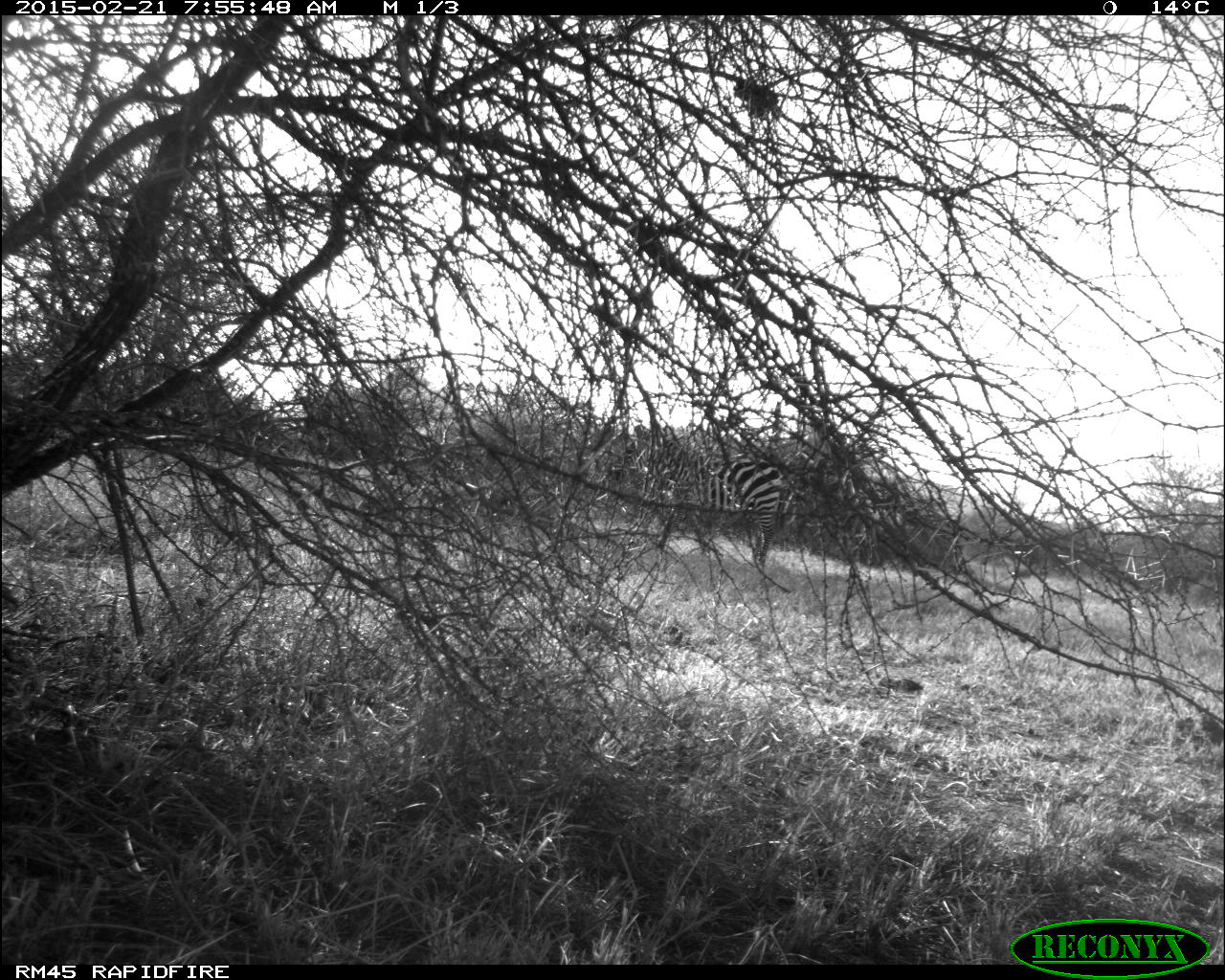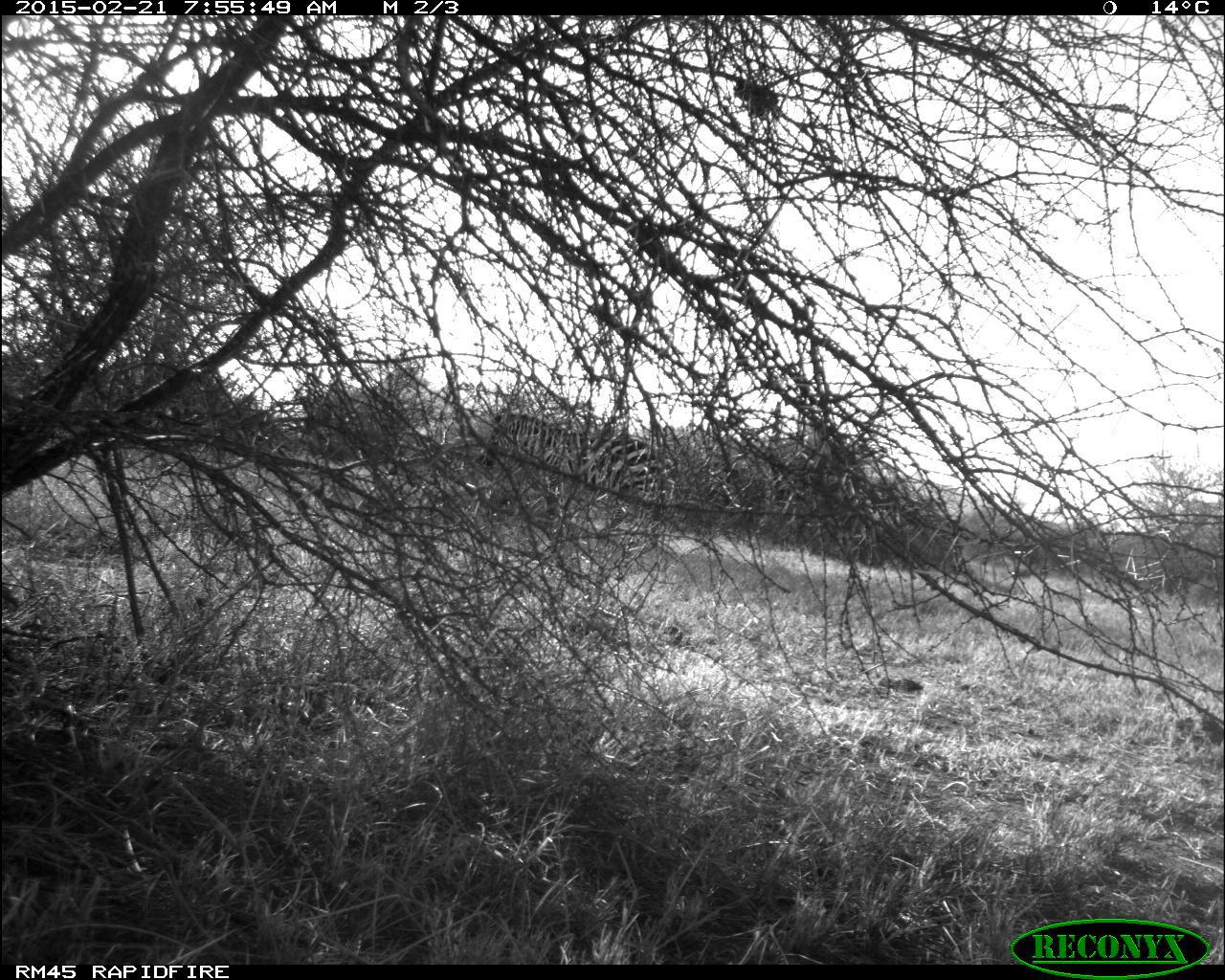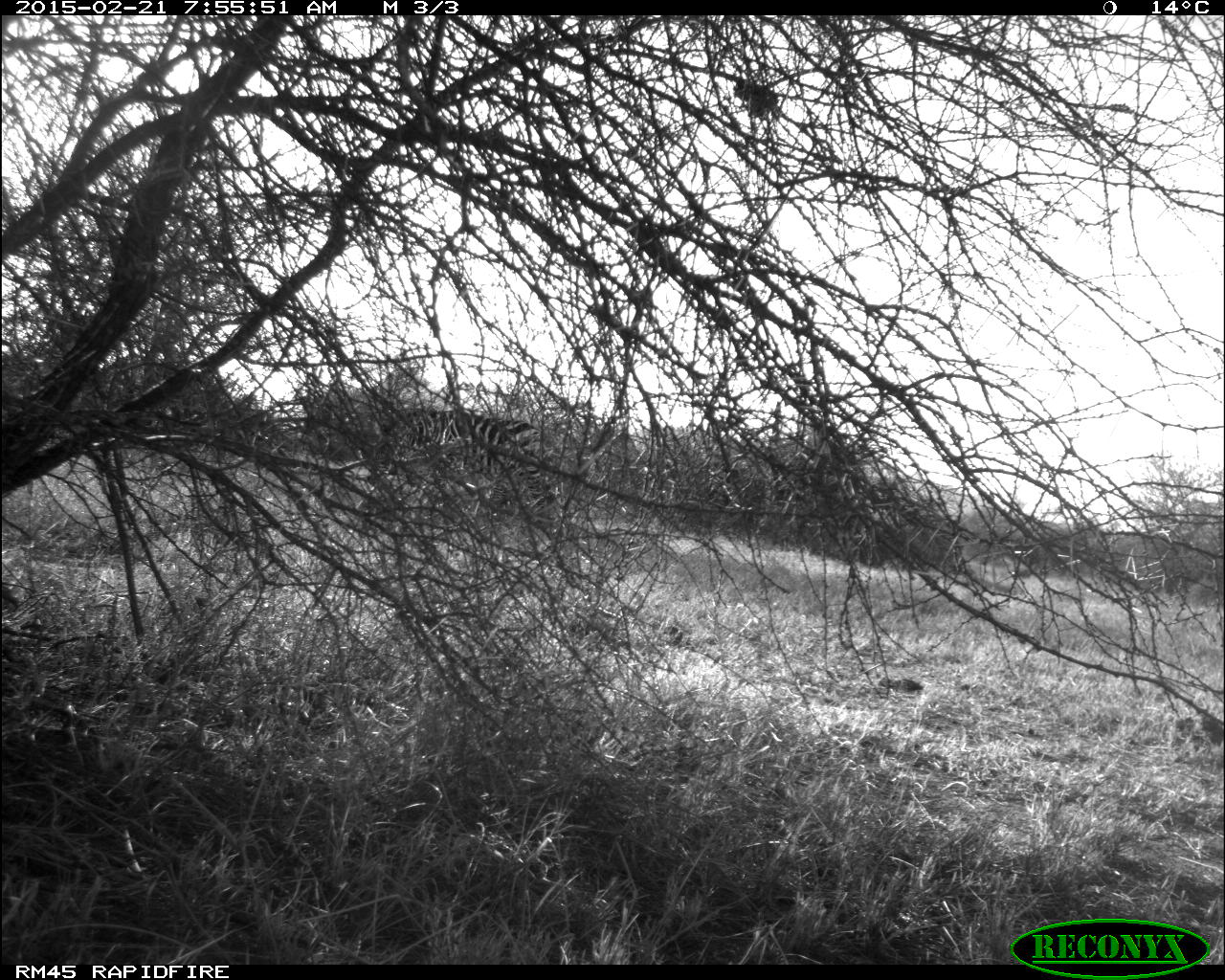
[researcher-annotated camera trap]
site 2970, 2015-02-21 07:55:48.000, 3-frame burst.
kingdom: Animalia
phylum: Chordata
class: Mammalia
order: Perissodactyla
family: Equidae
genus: Equus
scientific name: Equus quagga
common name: plains zebra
Equus quagga (plains zebra), count 3.